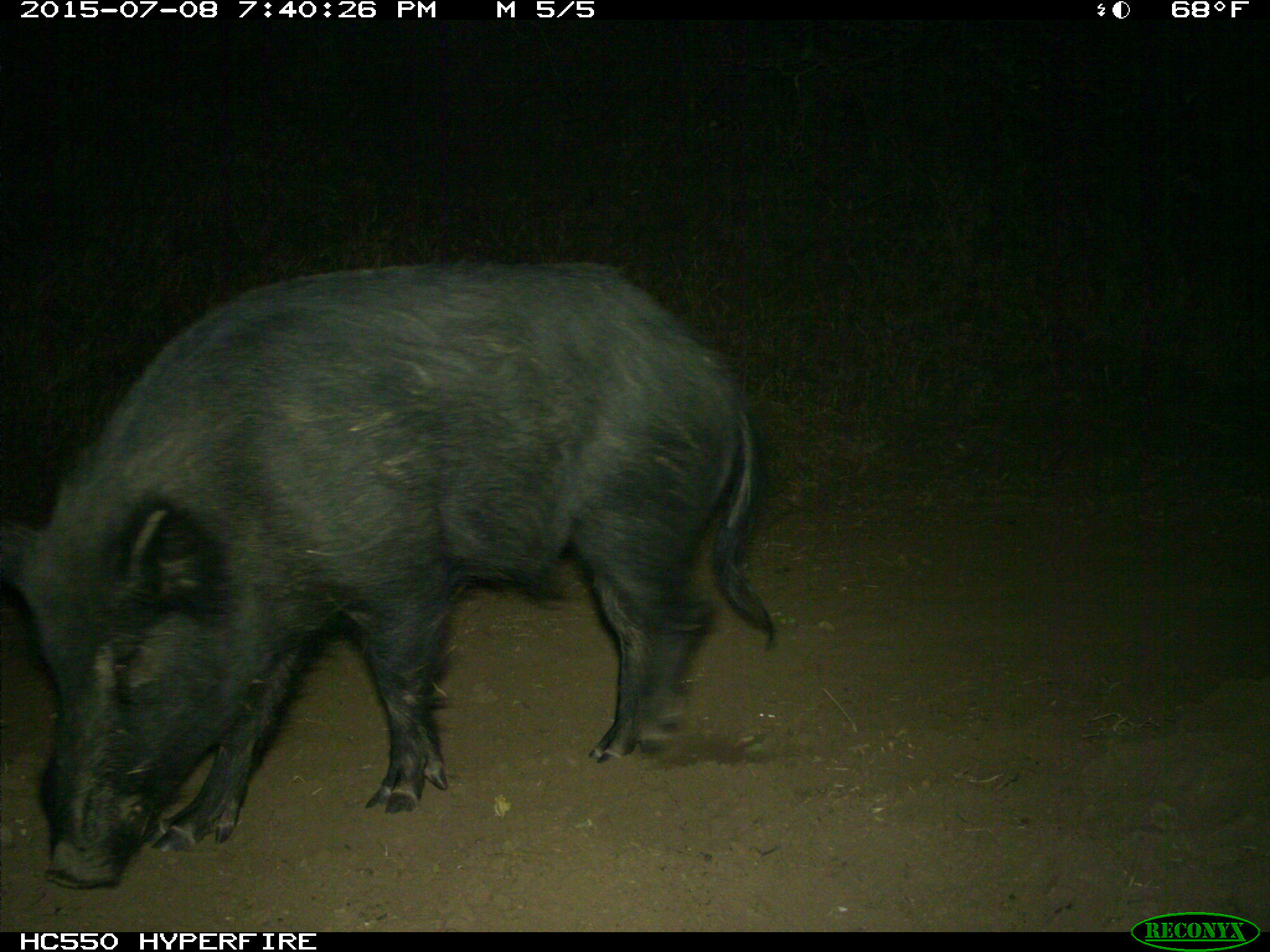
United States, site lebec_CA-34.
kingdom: Animalia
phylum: Chordata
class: Mammalia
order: Artiodactyla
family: Suidae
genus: Sus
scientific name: Sus scrofa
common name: wild boar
Sus scrofa (wild boar).